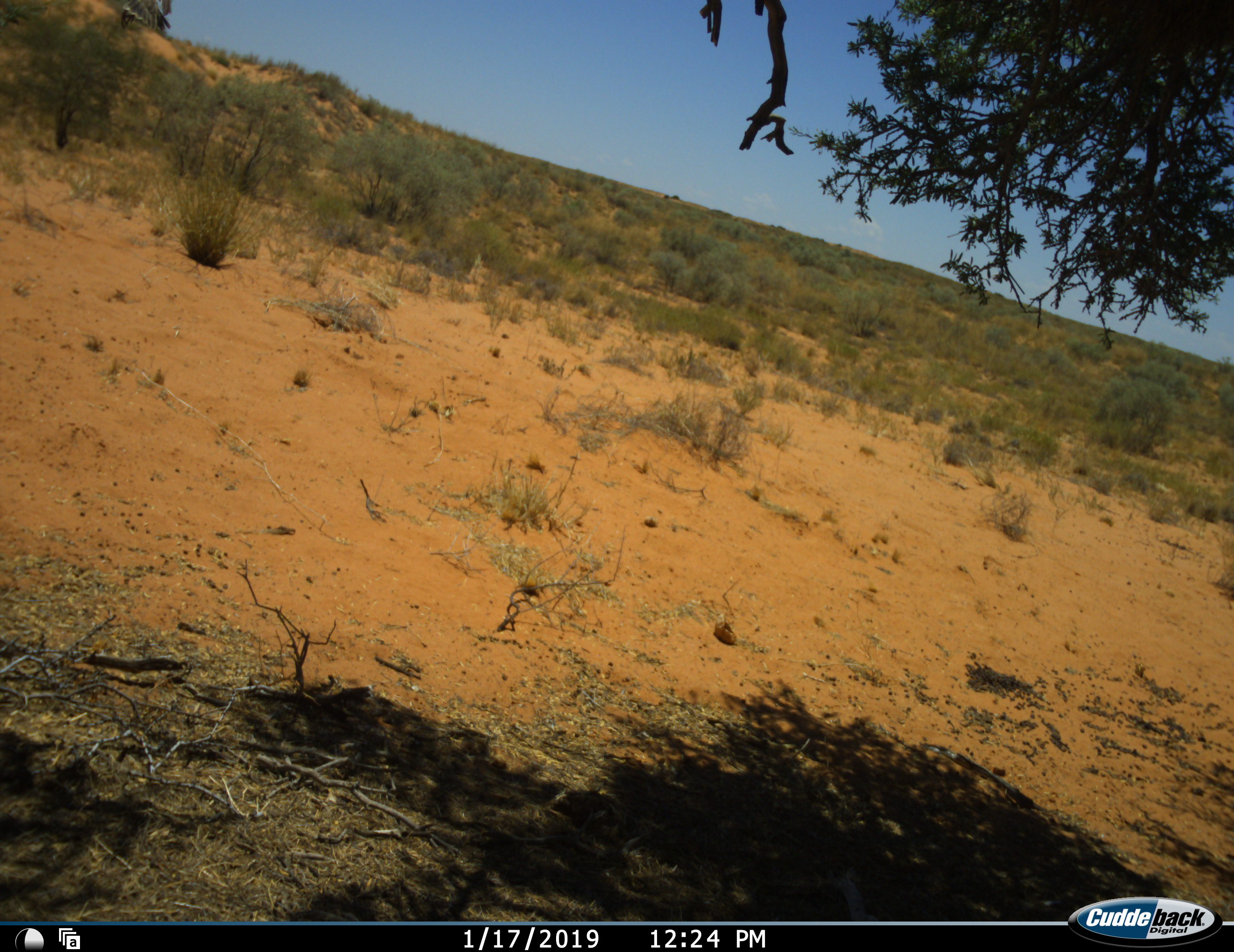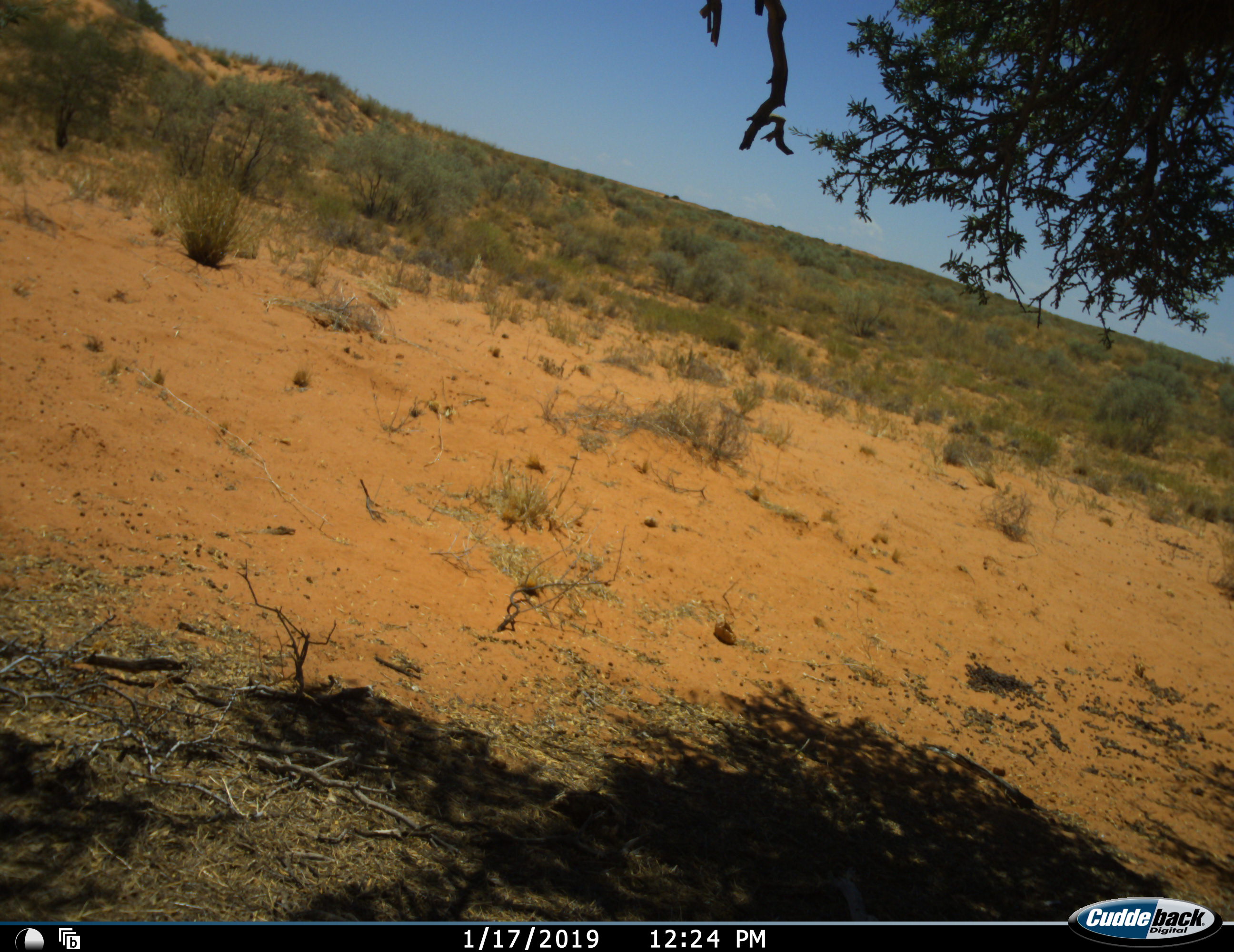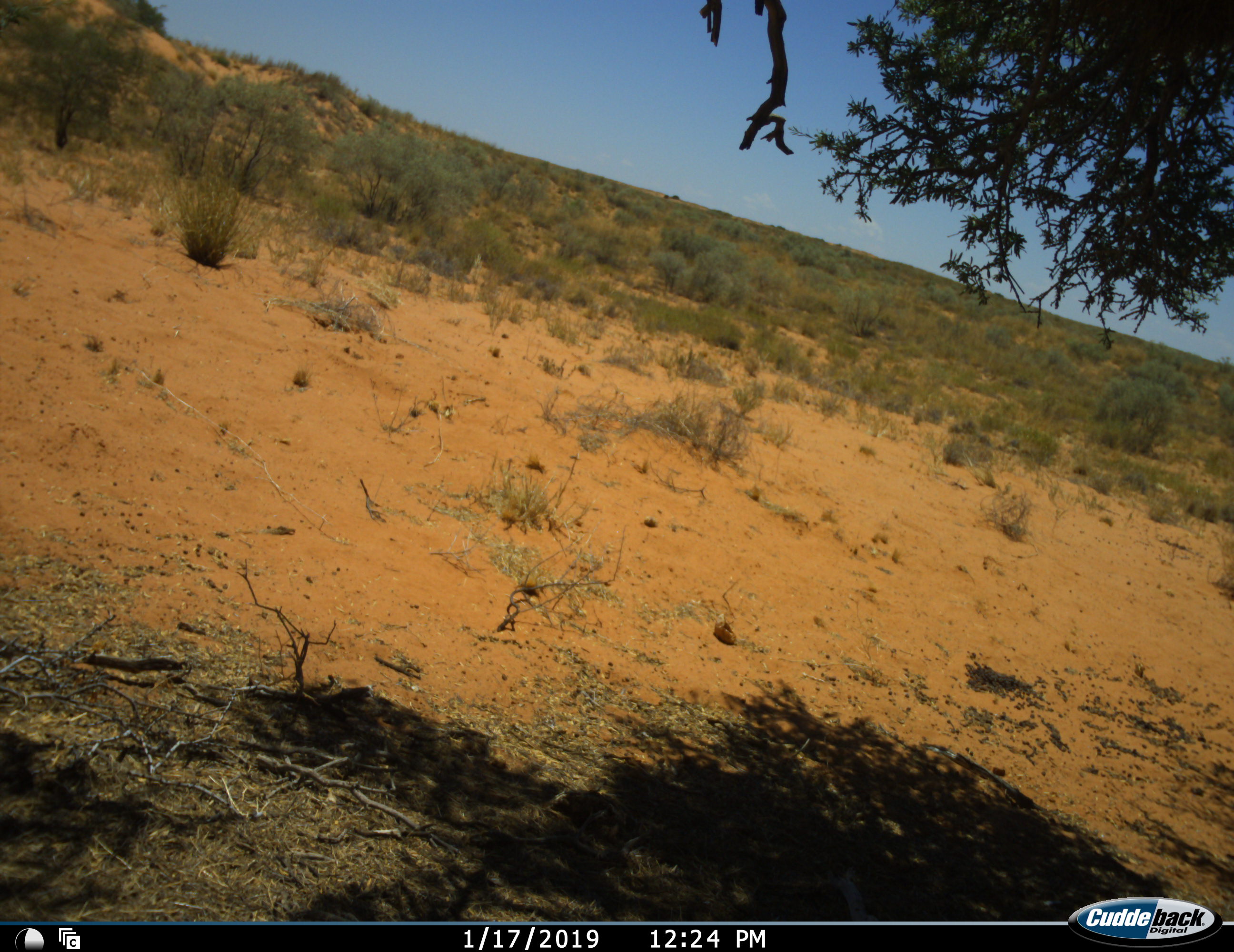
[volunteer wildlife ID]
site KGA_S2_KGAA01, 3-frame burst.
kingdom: Animalia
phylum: Chordata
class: Aves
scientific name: Aves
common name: bird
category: birdother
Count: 1.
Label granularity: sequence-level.